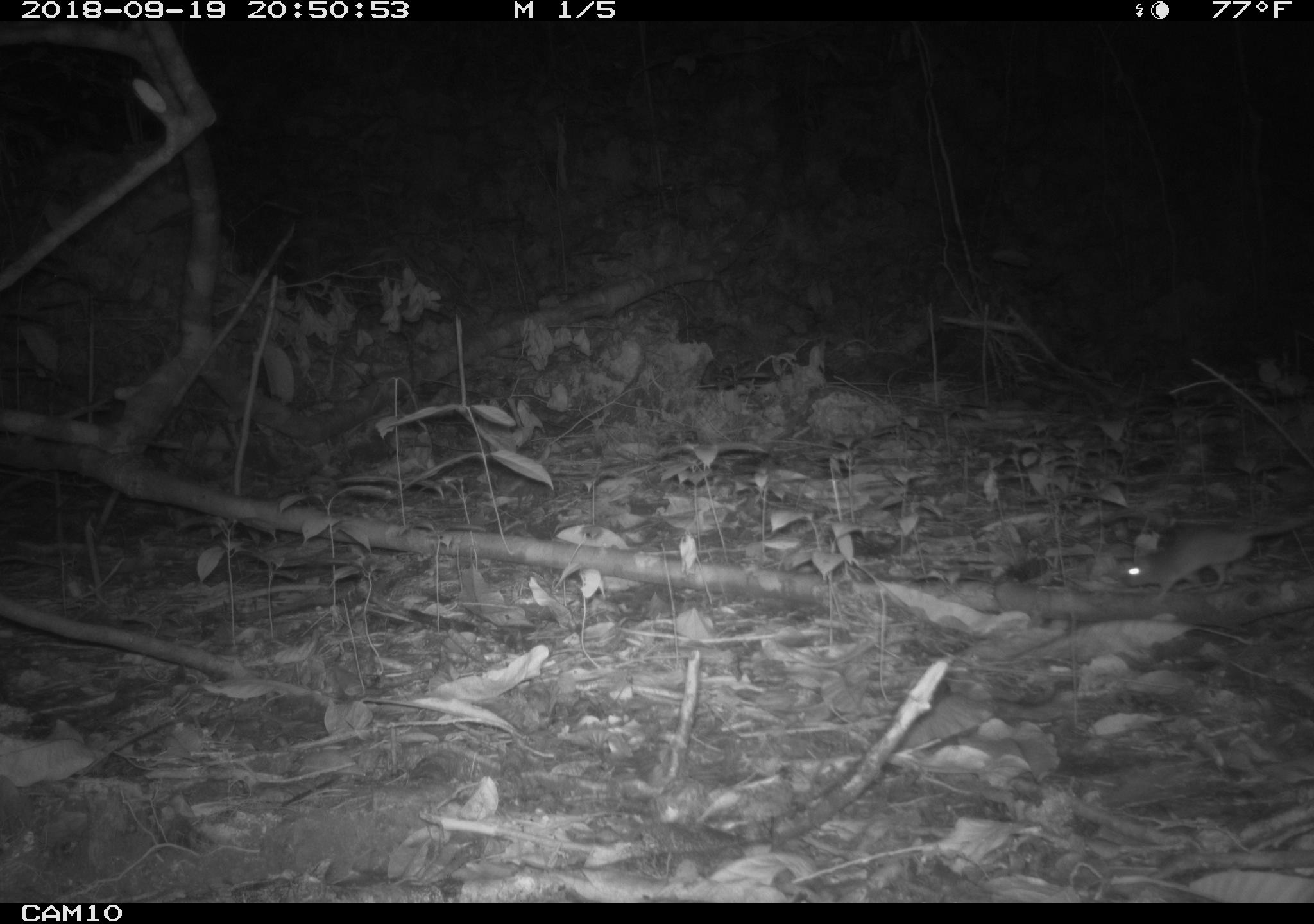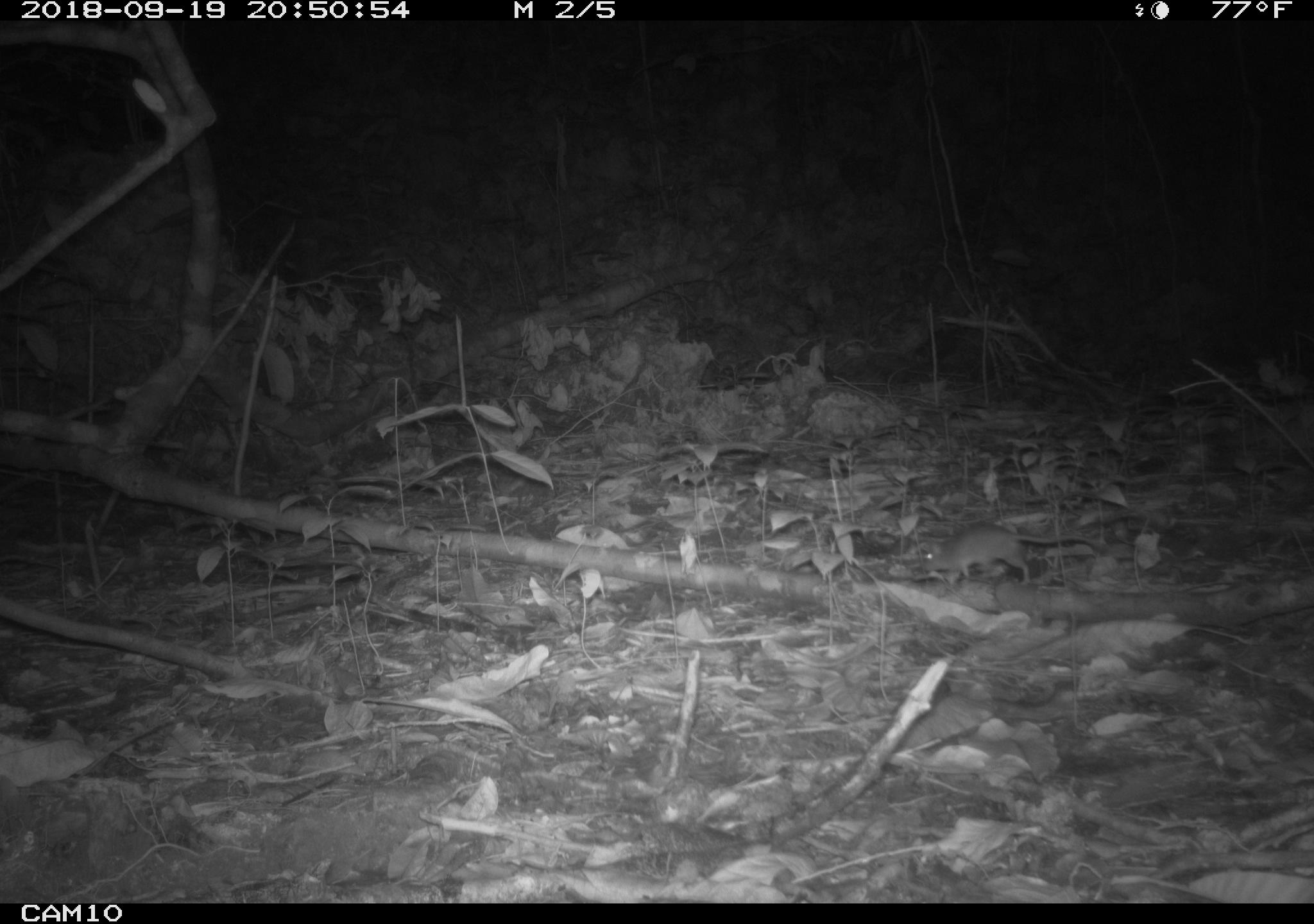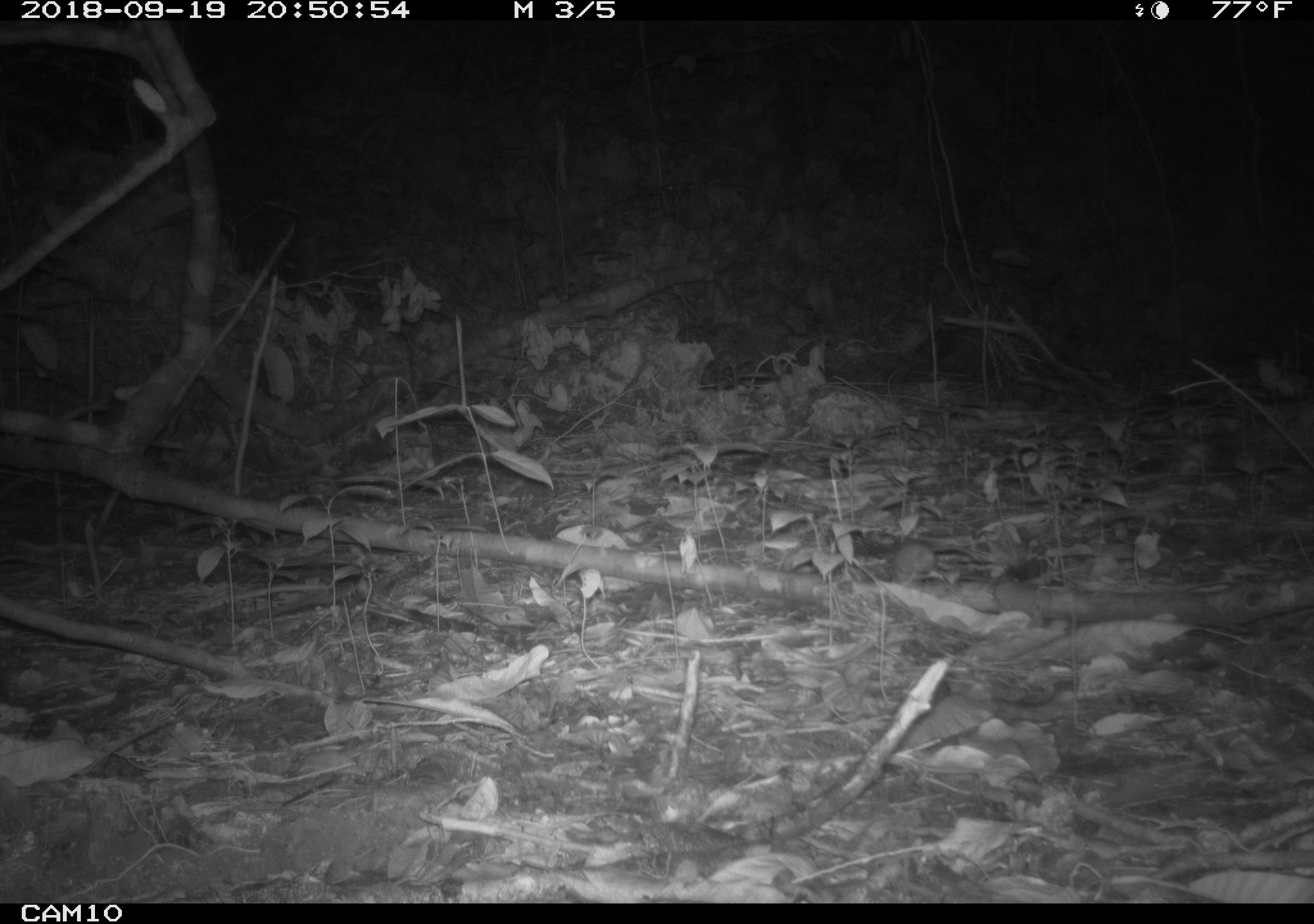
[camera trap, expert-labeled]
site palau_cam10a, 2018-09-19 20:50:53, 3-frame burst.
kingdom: Animalia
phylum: Chordata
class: Mammalia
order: Rodentia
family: Muridae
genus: Rattus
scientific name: Rattus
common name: rat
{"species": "rat (Rattus)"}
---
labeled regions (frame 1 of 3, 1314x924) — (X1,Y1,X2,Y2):
rat: (1121,502,1314,602)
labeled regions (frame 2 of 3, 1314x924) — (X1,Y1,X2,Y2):
rat: (912,520,1110,584)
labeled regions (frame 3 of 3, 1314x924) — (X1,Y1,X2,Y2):
rat: (882,527,1008,589)